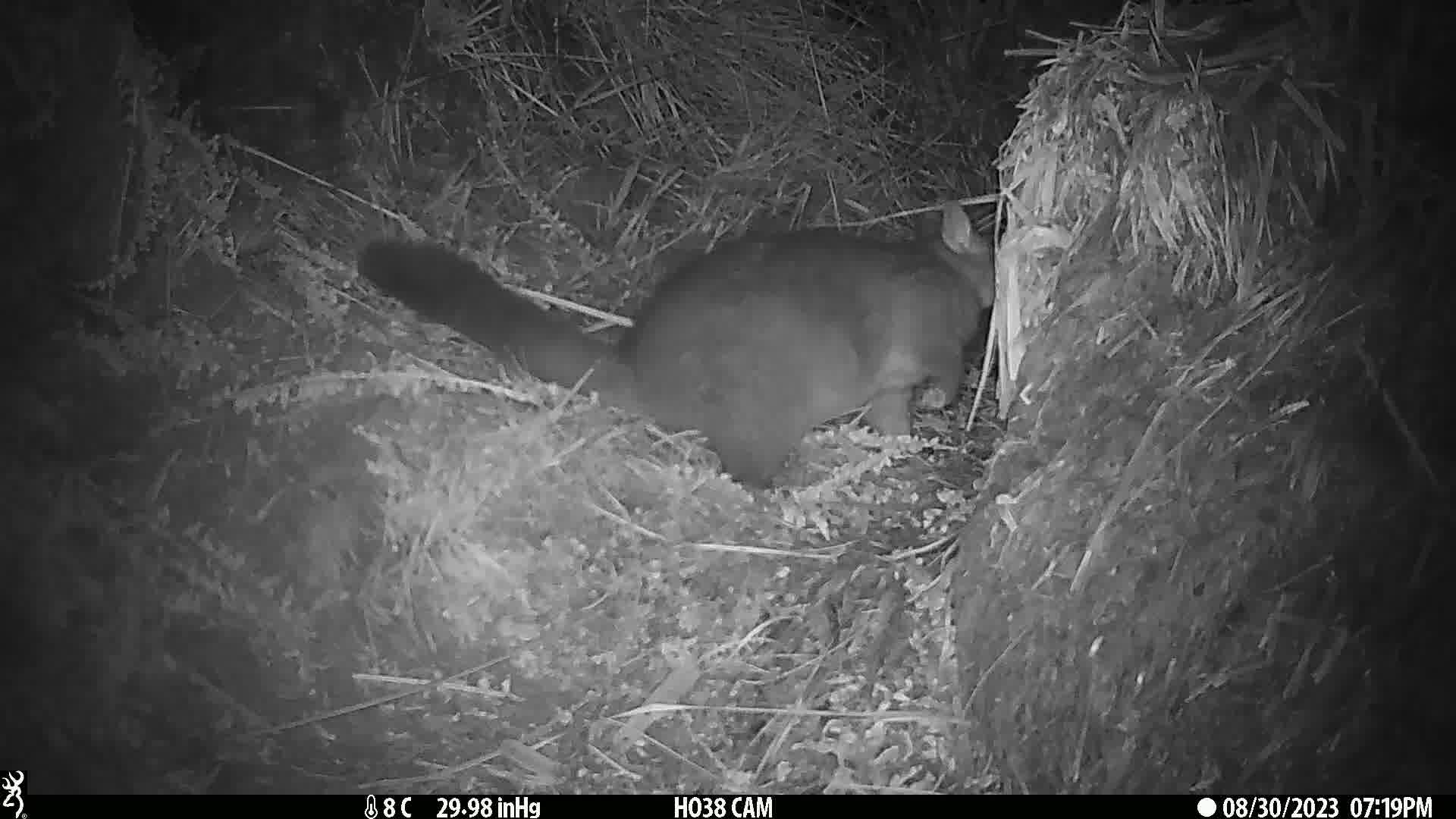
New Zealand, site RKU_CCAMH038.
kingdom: Animalia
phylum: Chordata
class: Mammalia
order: Diprotodontia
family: Phalangeridae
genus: Trichosurus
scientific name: Trichosurus vulpecula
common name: common brushtail possum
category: possum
Possum (common brushtail possum) (Trichosurus vulpecula).